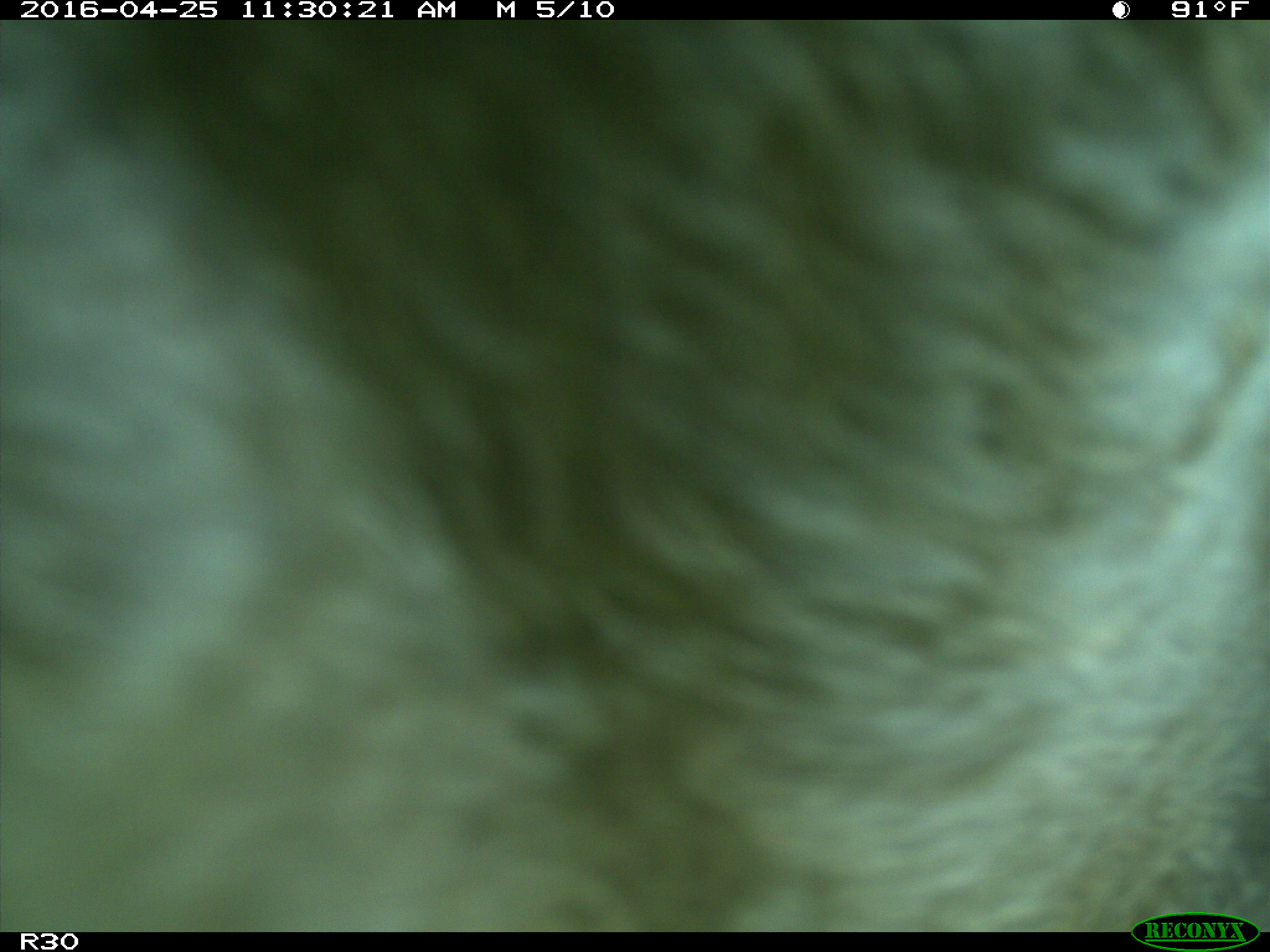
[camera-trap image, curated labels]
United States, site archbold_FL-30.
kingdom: Animalia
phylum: Chordata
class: Mammalia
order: Artiodactyla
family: Bovidae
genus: Bos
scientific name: Bos taurus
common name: domestic cow